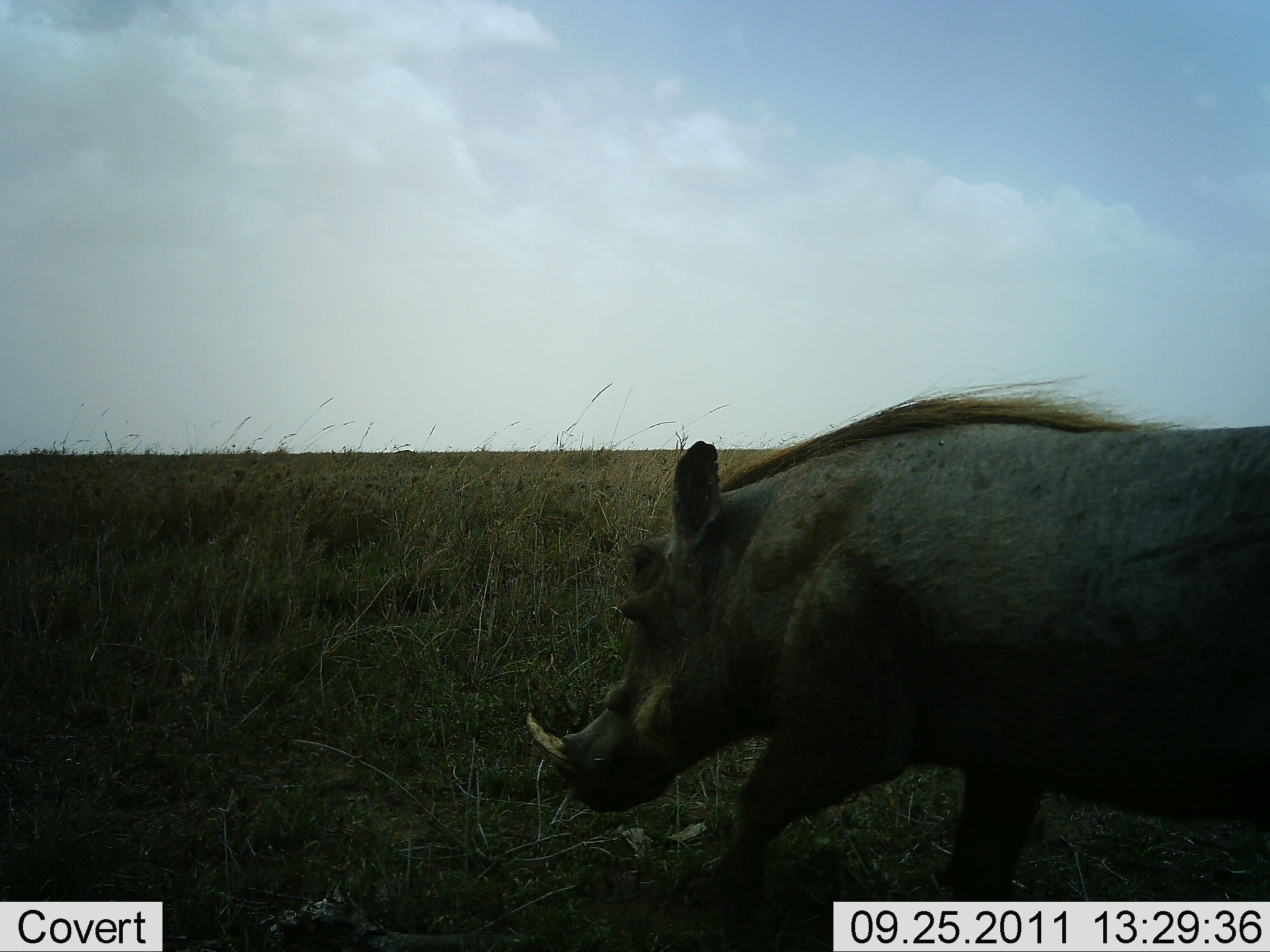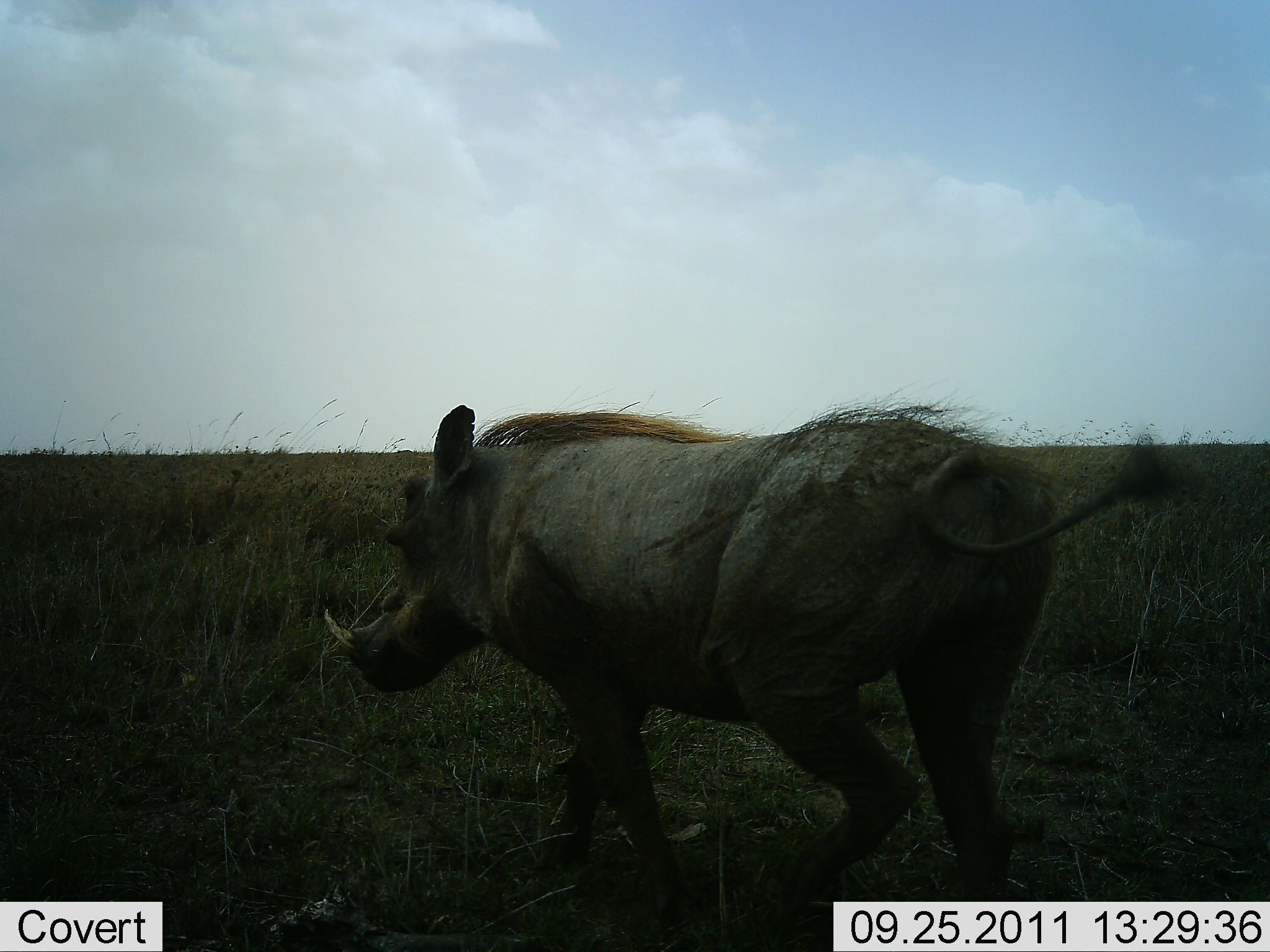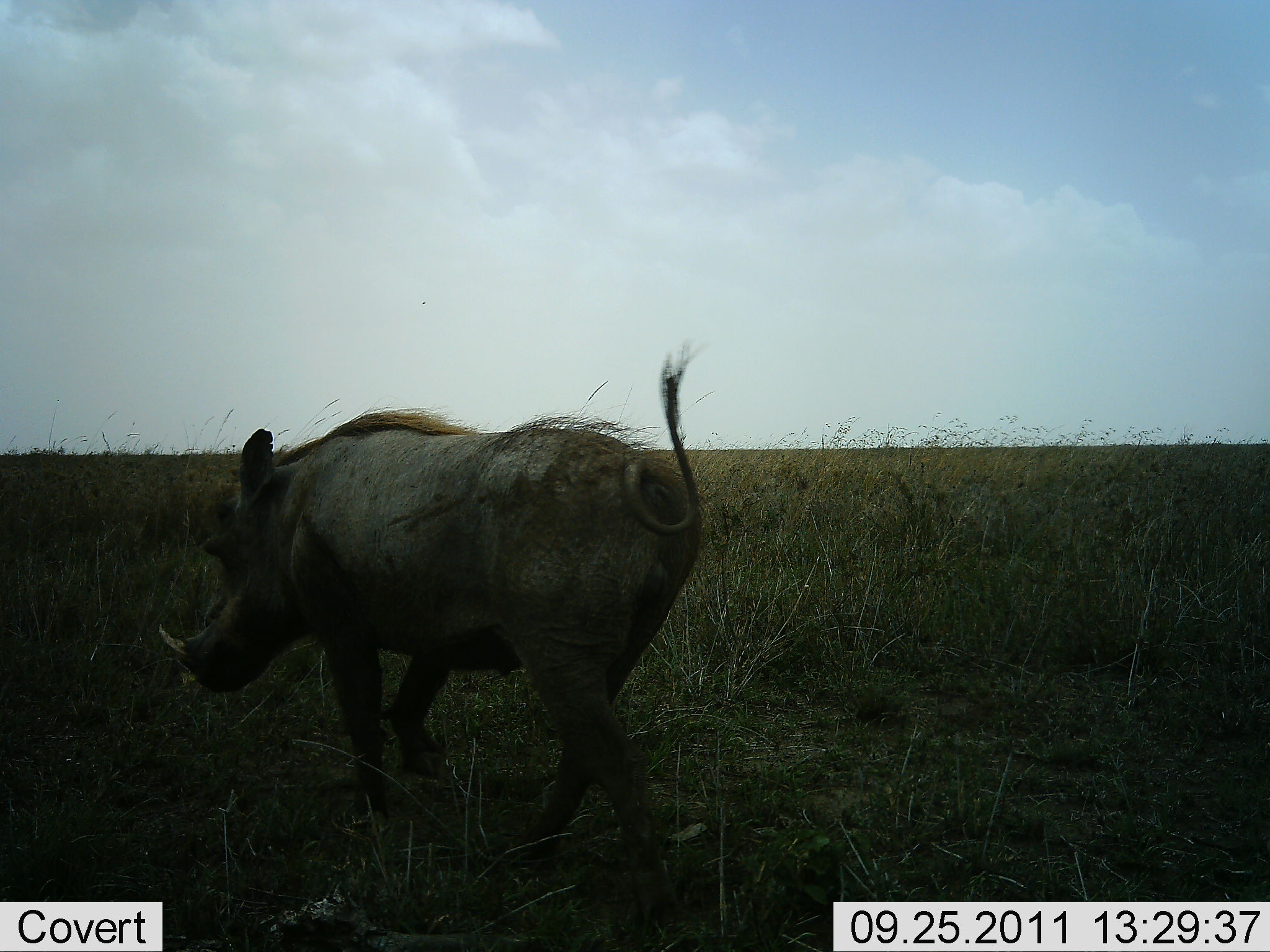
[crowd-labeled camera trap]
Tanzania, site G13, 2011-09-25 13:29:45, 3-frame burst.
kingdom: Animalia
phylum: Chordata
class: Mammalia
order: Artiodactyla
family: Suidae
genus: Phacochoerus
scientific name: Phacochoerus africanus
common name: warthog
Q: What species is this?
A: Warthog (Phacochoerus africanus).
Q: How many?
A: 1.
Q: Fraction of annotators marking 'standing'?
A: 8%.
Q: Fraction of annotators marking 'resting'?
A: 0%.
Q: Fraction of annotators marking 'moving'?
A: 100%.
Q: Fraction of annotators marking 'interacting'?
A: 0%.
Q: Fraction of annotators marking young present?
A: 0%.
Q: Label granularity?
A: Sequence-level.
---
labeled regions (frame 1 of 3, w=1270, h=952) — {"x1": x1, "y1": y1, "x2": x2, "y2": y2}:
animal: {"x1": 526, "y1": 373, "x2": 1270, "y2": 932}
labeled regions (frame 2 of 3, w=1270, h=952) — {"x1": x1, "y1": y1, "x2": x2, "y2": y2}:
animal: {"x1": 322, "y1": 401, "x2": 1179, "y2": 923}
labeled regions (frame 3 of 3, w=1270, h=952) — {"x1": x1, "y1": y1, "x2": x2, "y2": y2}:
animal: {"x1": 158, "y1": 340, "x2": 706, "y2": 892}